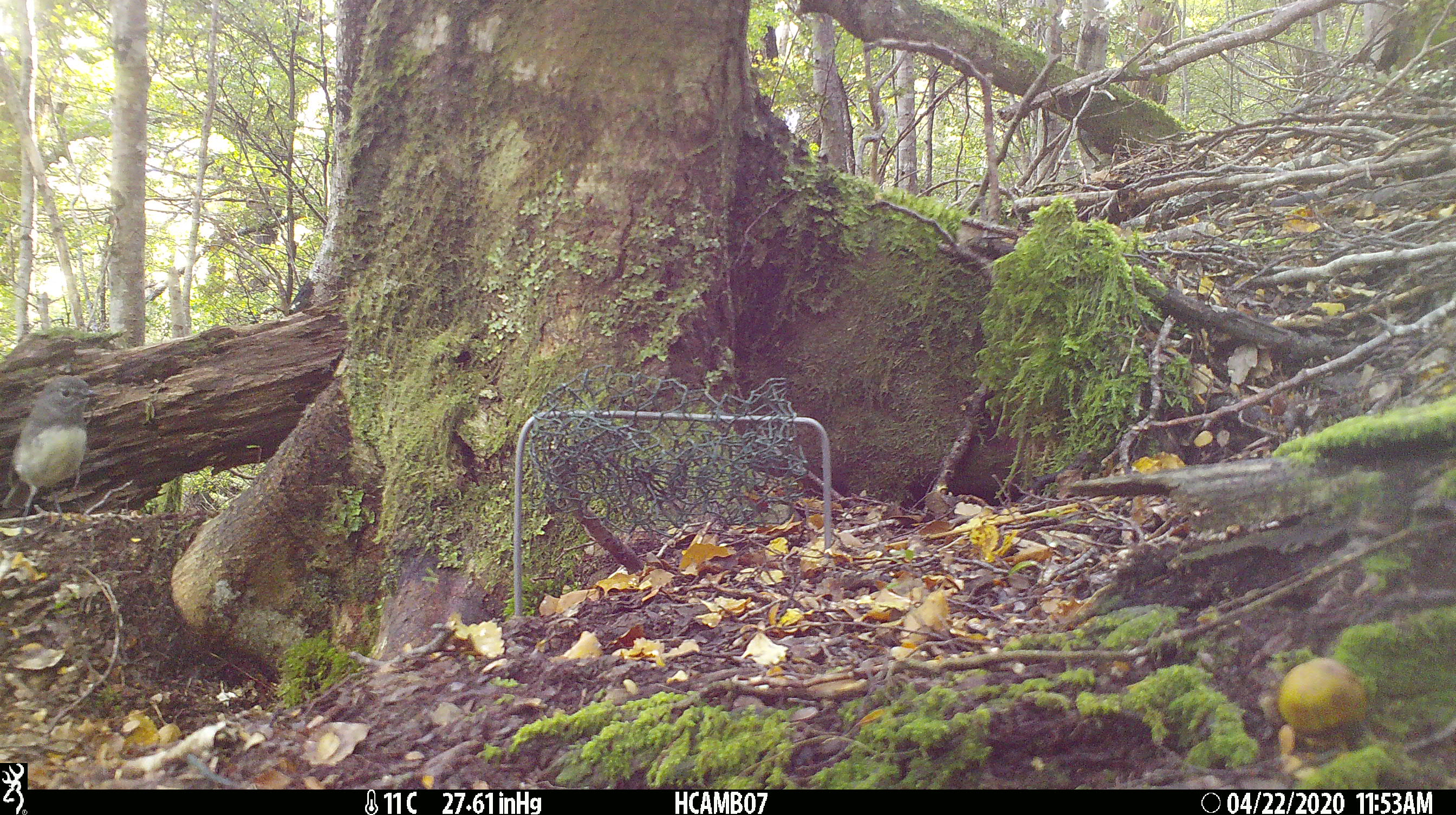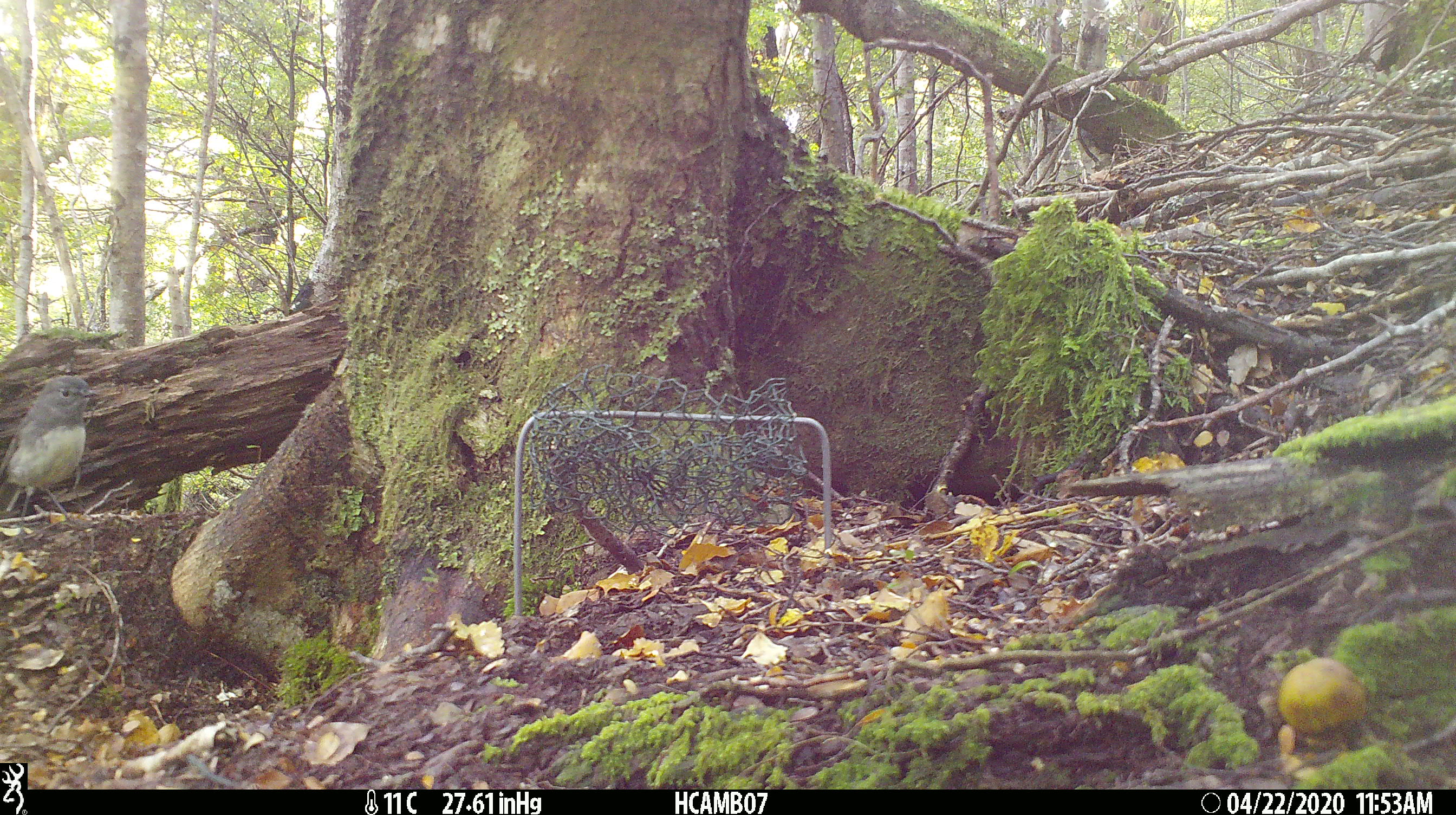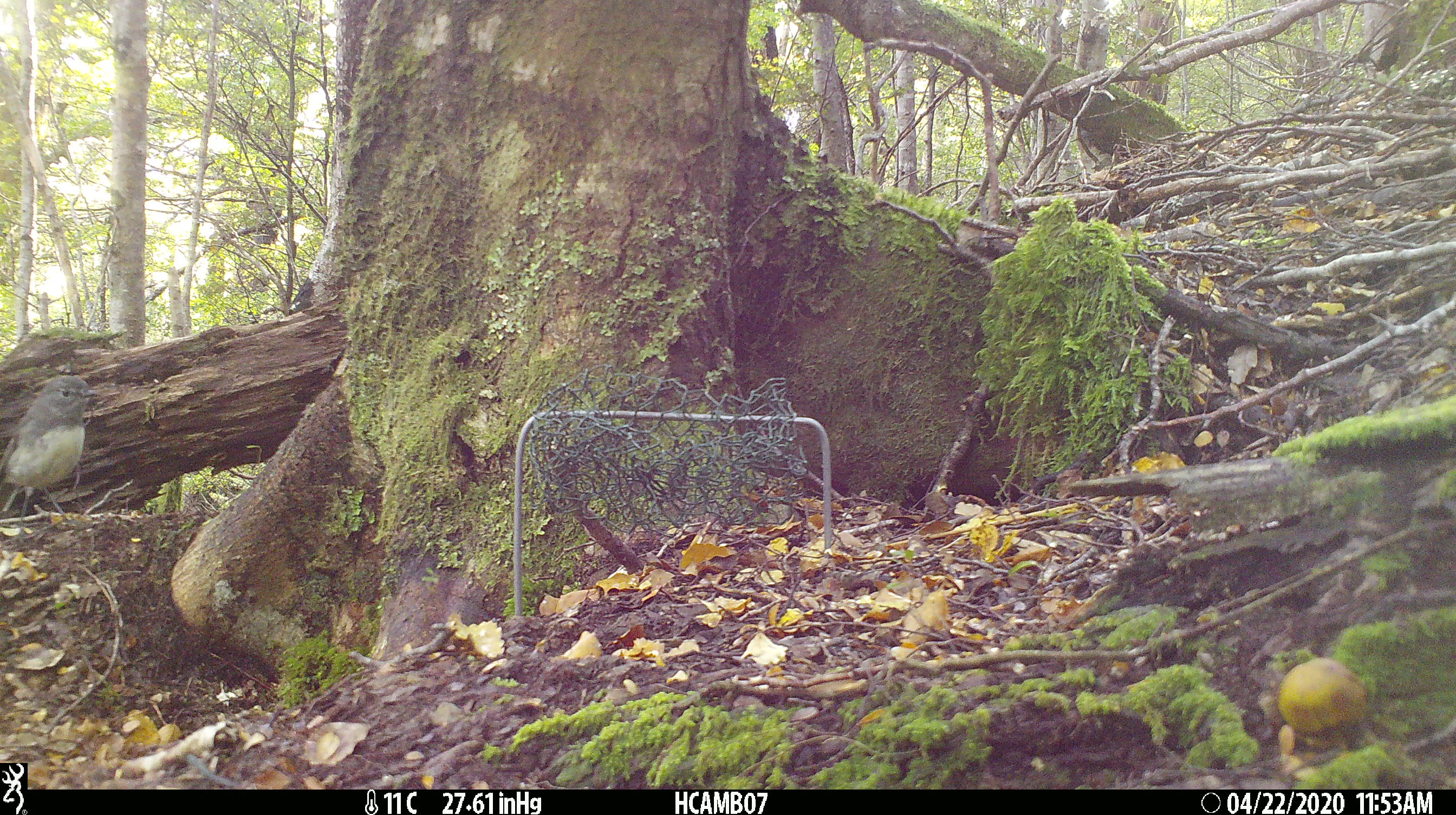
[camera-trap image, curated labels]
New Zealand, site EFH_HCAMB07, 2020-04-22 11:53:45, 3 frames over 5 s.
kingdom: Animalia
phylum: Chordata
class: Aves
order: Passeriformes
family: Petroicidae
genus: Petroica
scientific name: Petroica australis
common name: new zealand robin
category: robin